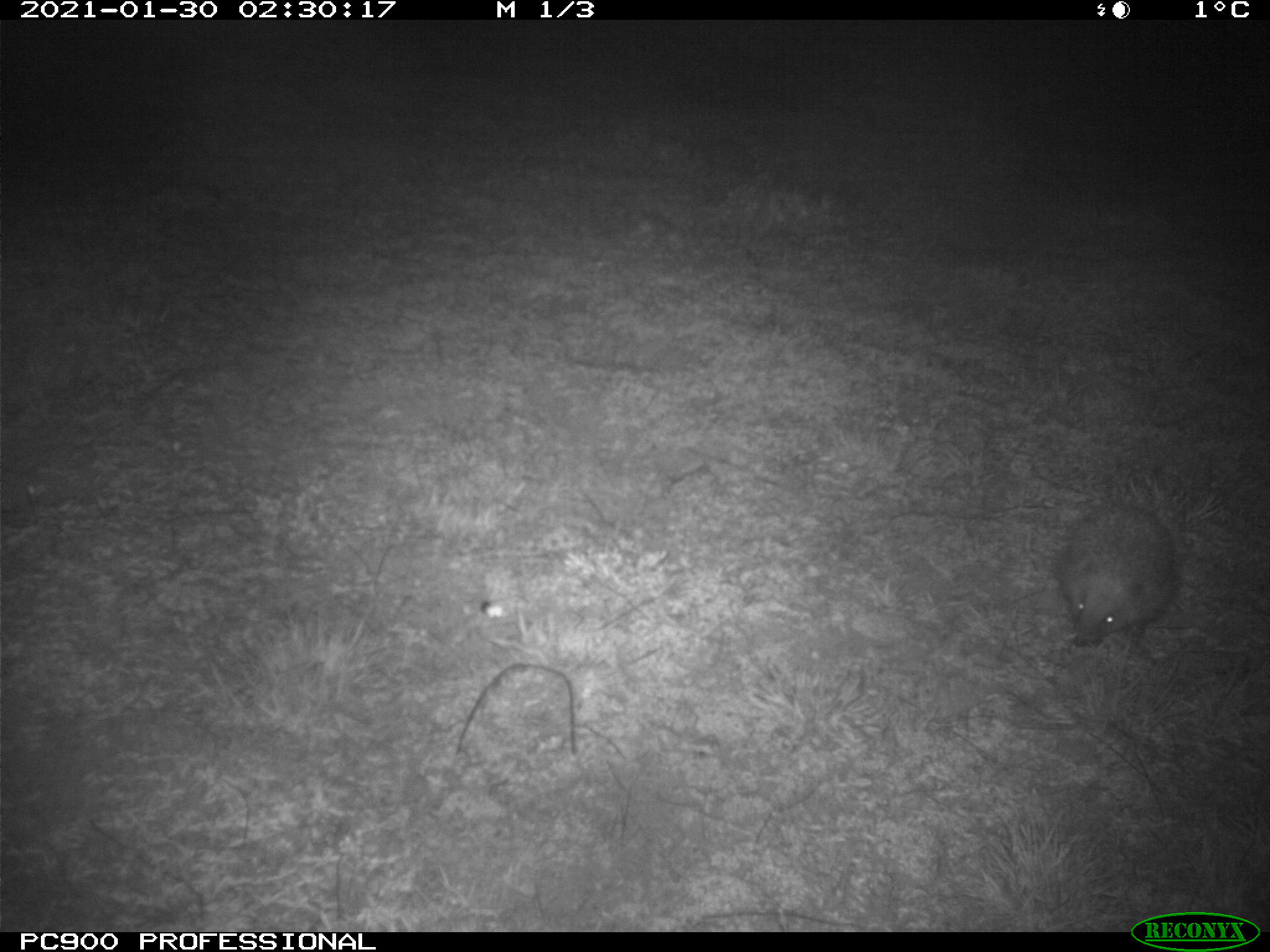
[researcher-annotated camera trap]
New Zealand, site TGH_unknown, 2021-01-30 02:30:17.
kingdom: Animalia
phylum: Chordata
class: Mammalia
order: Eulipotyphla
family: Erinaceidae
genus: Erinaceus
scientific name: Erinaceus europaeus europaeus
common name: european hedgehog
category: hedgehog